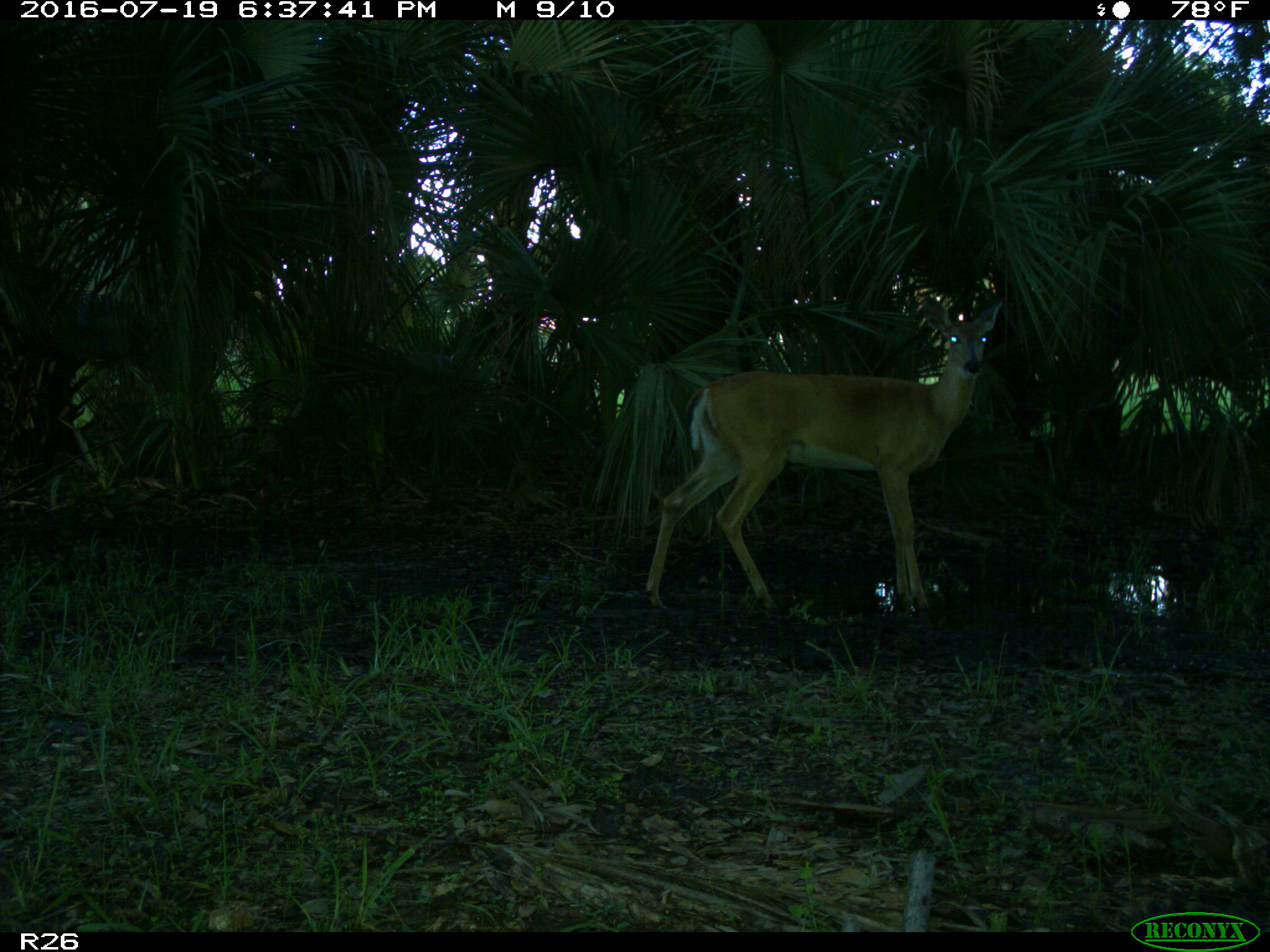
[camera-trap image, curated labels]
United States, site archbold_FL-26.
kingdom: Animalia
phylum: Chordata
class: Mammalia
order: Artiodactyla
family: Cervidae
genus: Odocoileus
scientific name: Odocoileus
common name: deer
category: unidentified deer